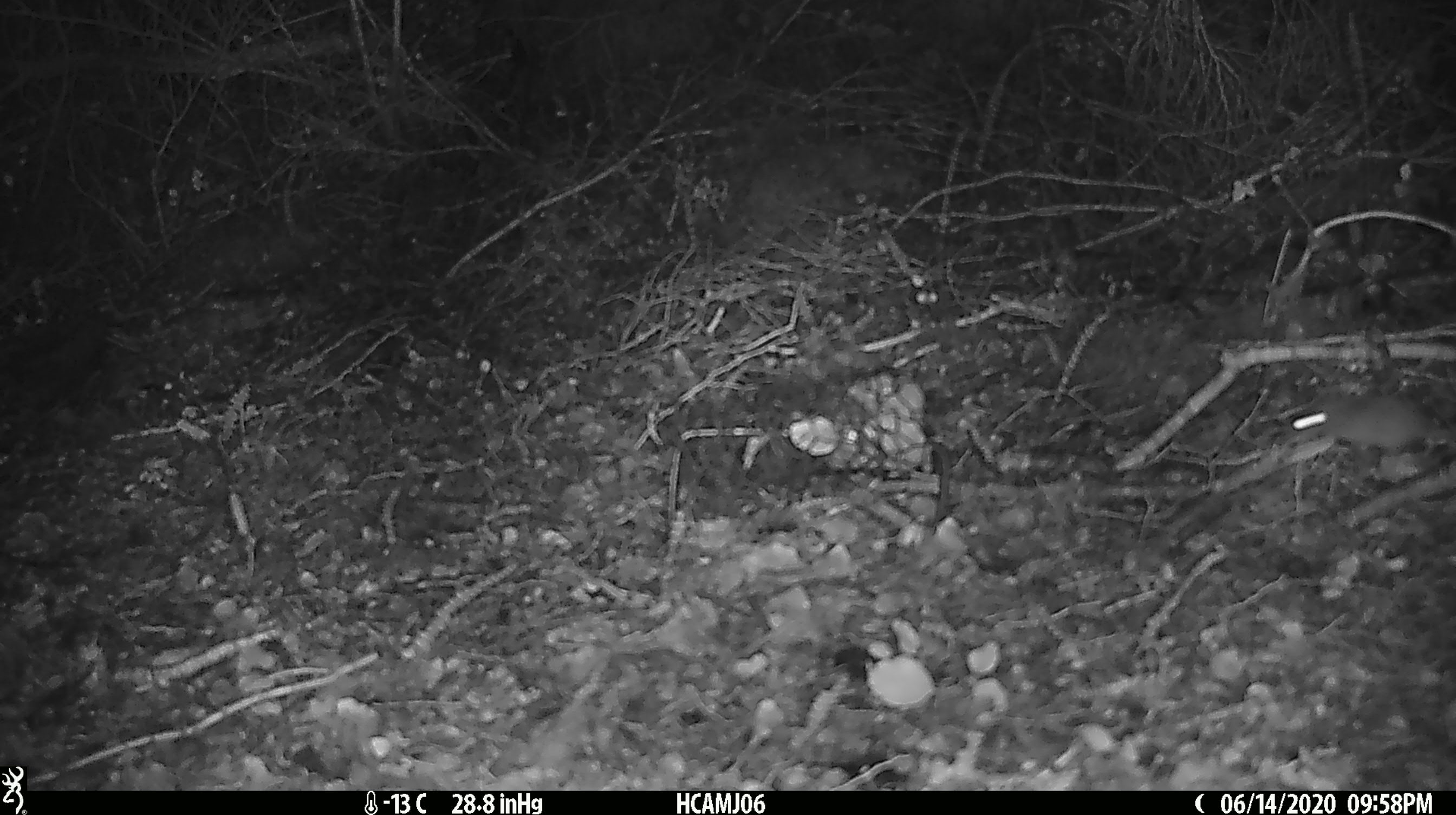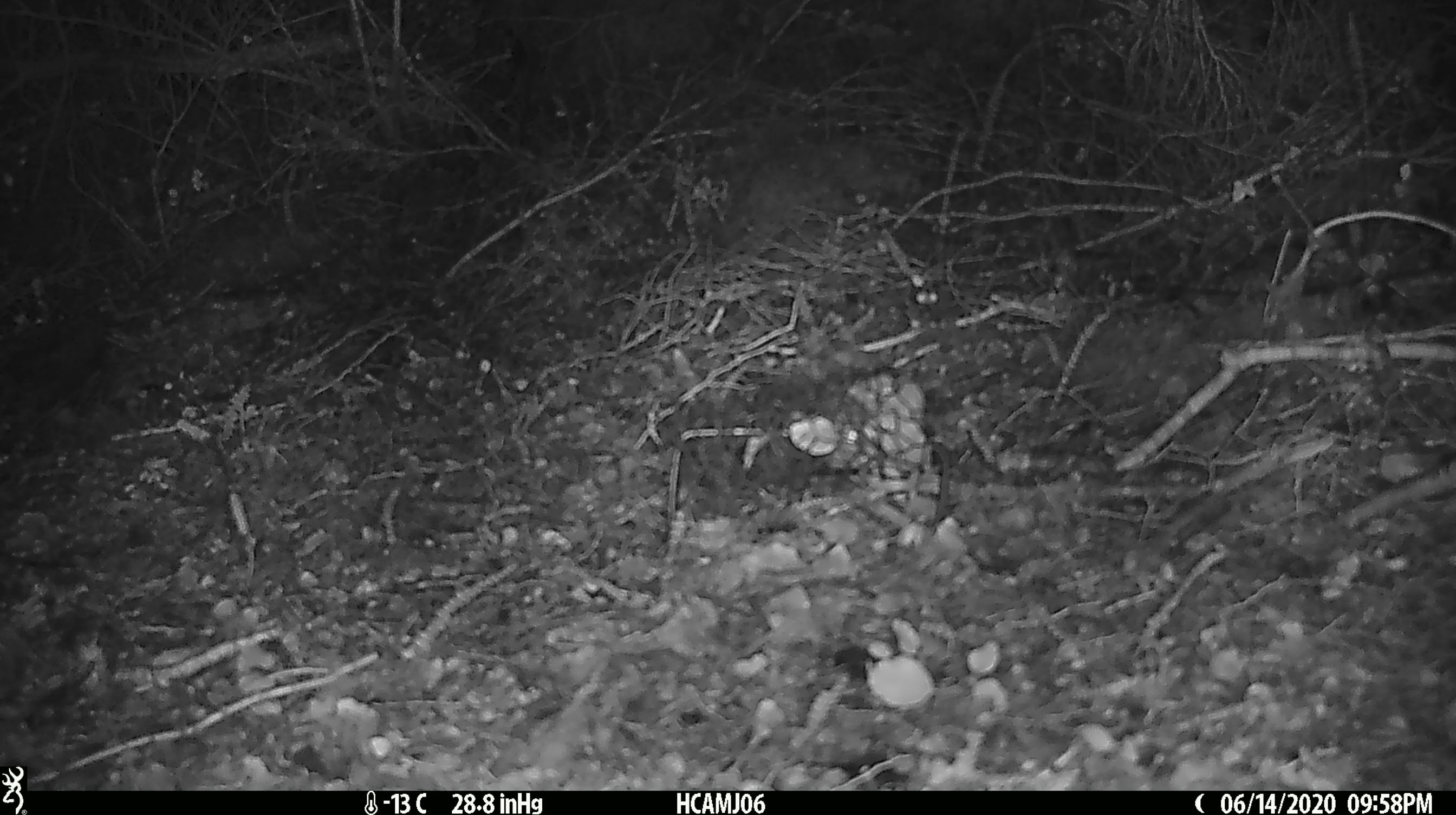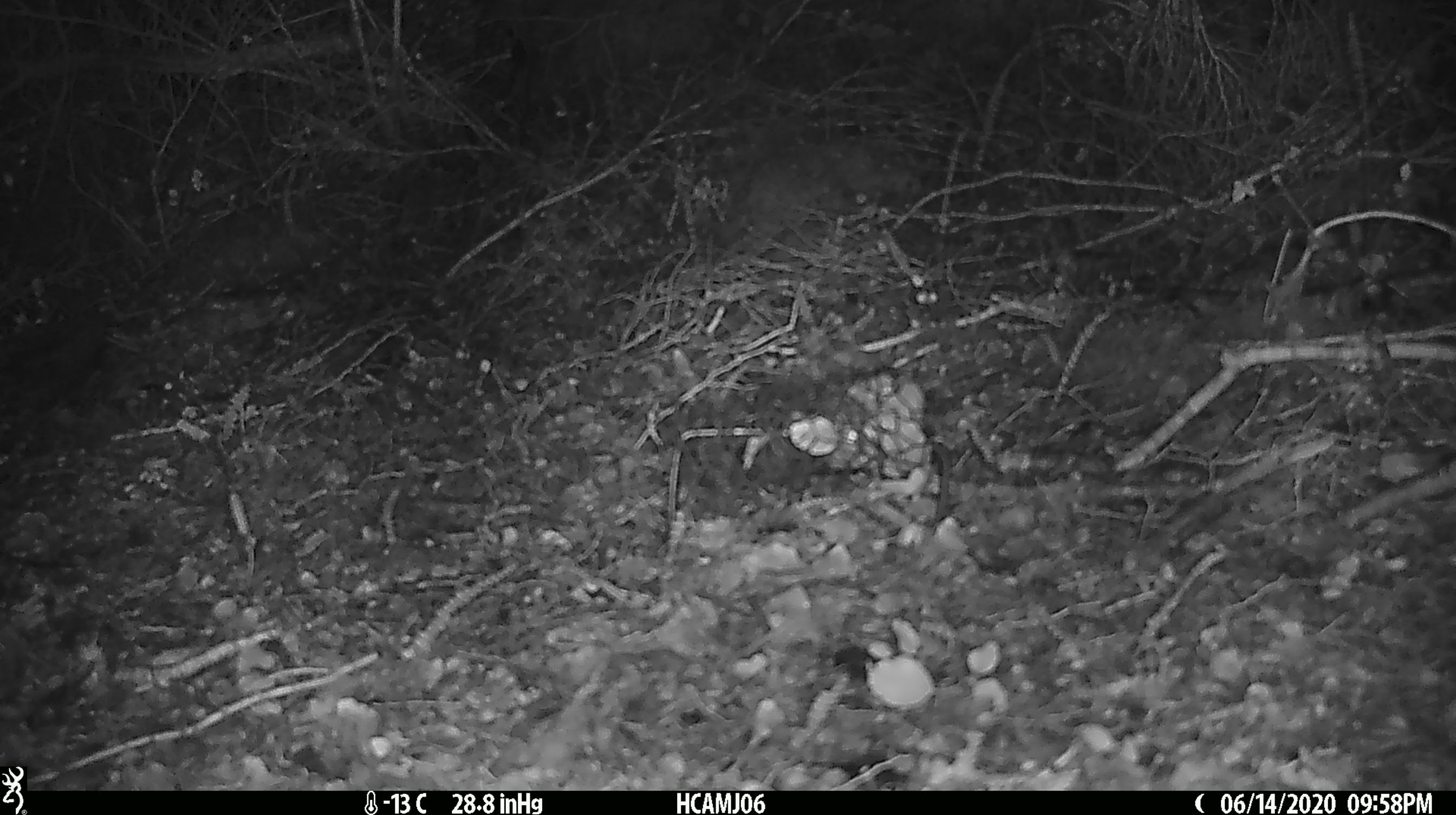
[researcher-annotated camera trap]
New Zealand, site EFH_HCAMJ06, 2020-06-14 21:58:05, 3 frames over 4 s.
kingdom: Animalia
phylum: Chordata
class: Mammalia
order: Rodentia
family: Muridae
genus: Mus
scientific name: Mus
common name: mouse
Mouse (Mus).